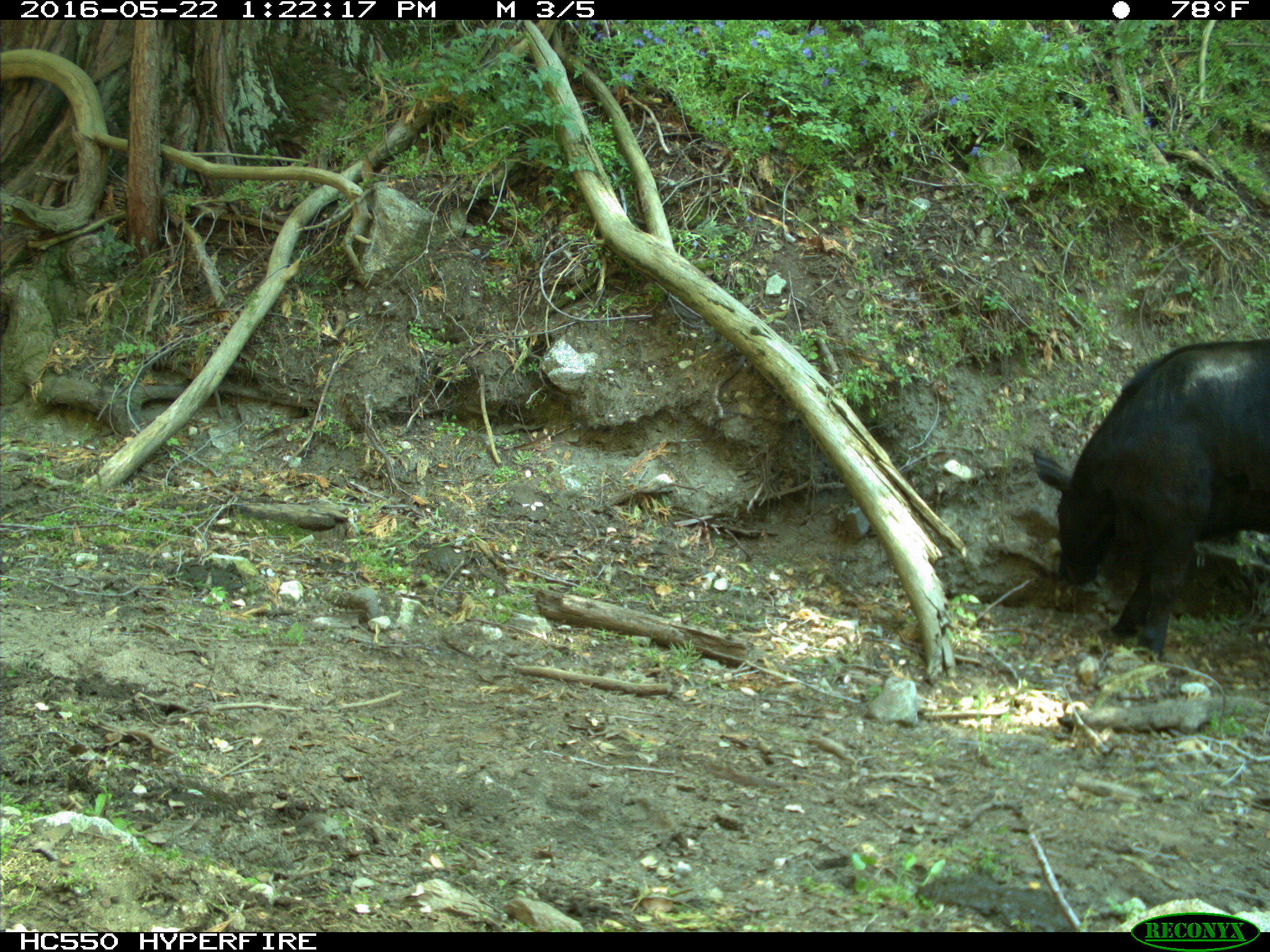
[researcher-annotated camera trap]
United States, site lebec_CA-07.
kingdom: Animalia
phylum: Chordata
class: Mammalia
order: Artiodactyla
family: Bovidae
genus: Bos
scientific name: Bos taurus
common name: domestic cow